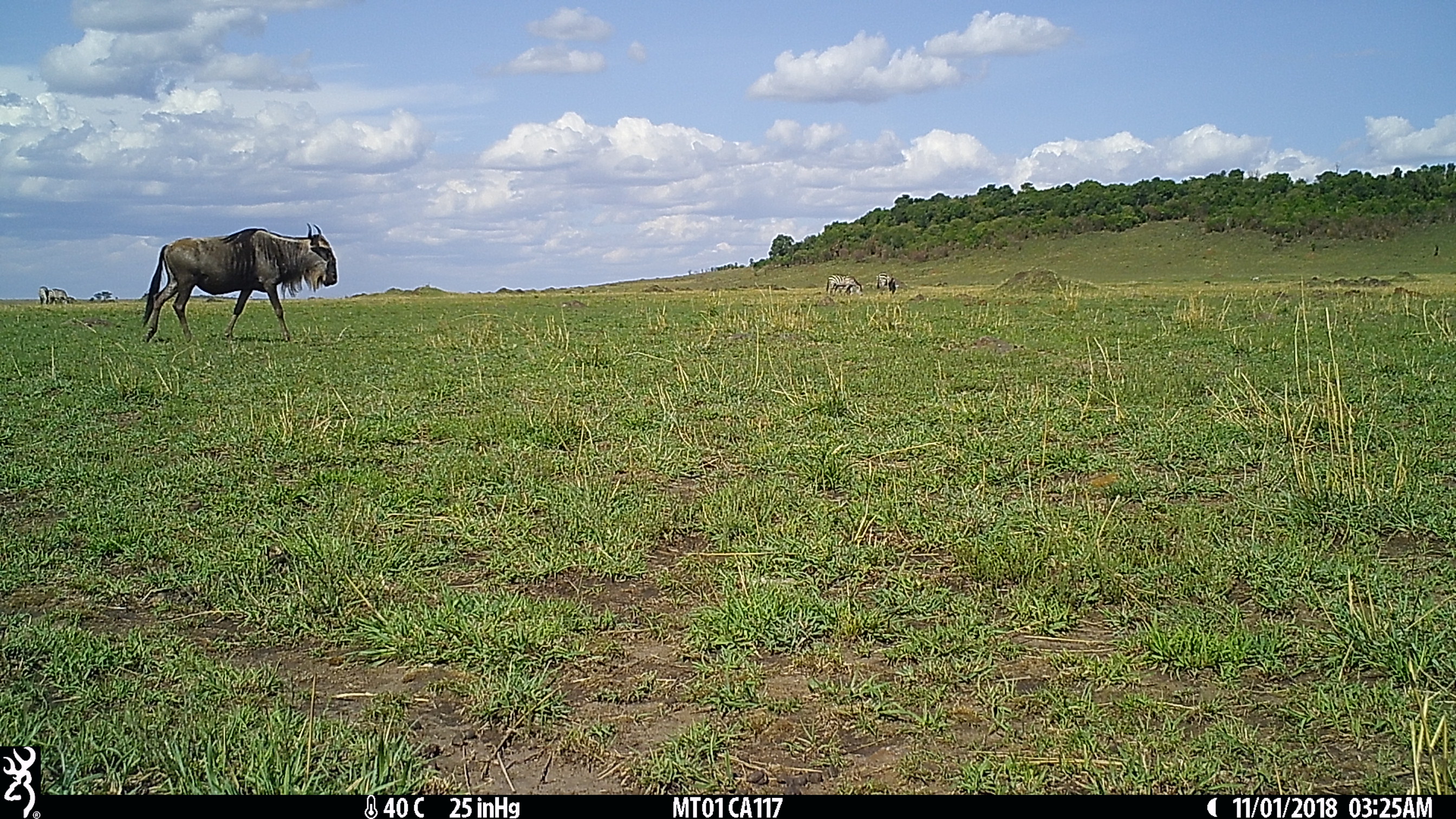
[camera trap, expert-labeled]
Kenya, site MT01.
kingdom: Animalia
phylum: Chordata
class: Mammalia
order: Perissodactyla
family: Equidae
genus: Equus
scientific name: Equus quagga burchellii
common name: burchell's zebra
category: zebra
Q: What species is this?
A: Zebra (burchell's zebra) (Equus quagga burchellii).